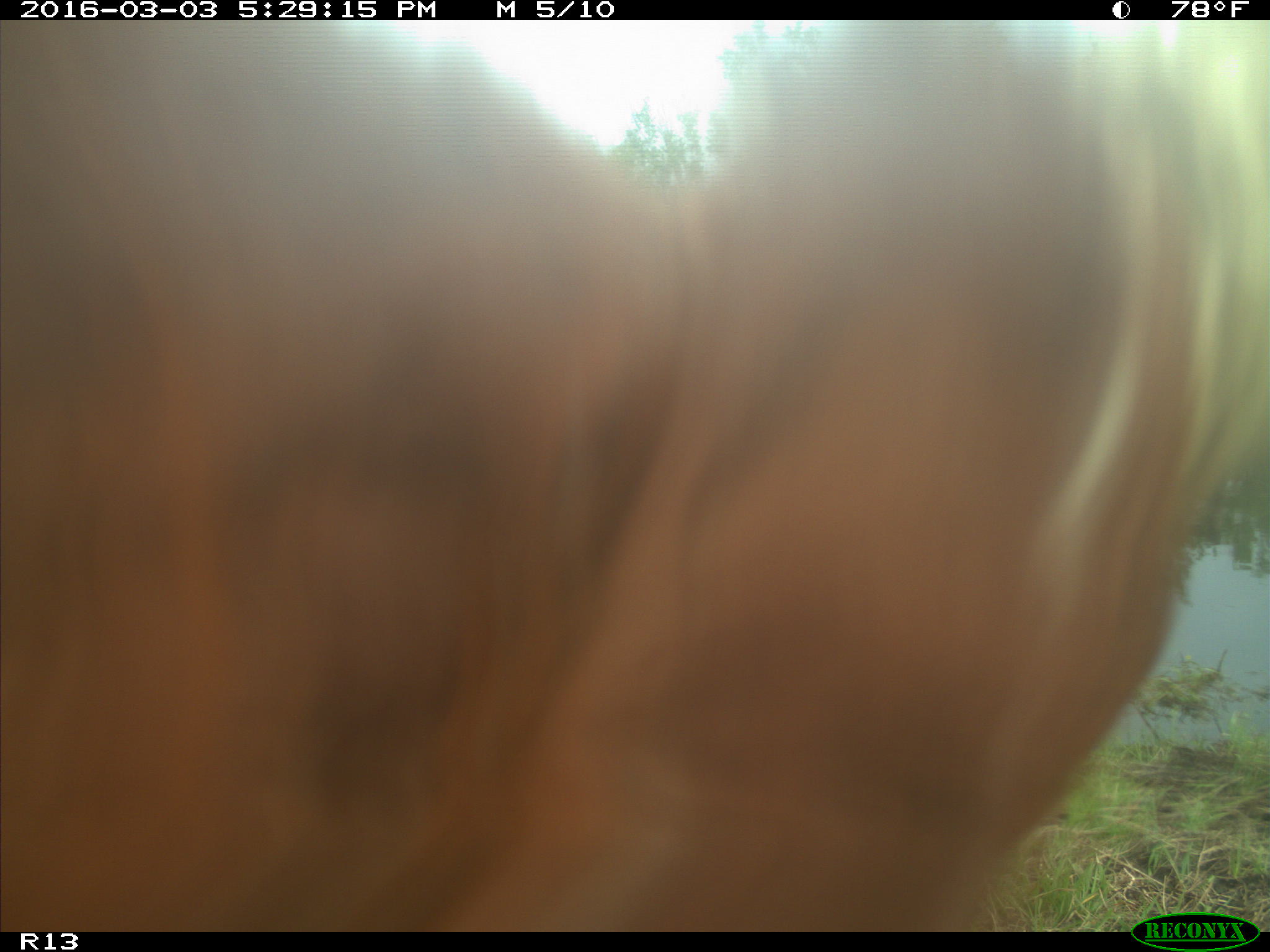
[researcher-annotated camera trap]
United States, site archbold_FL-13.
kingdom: Animalia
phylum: Chordata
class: Mammalia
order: Artiodactyla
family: Bovidae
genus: Bos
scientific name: Bos taurus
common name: domestic cow